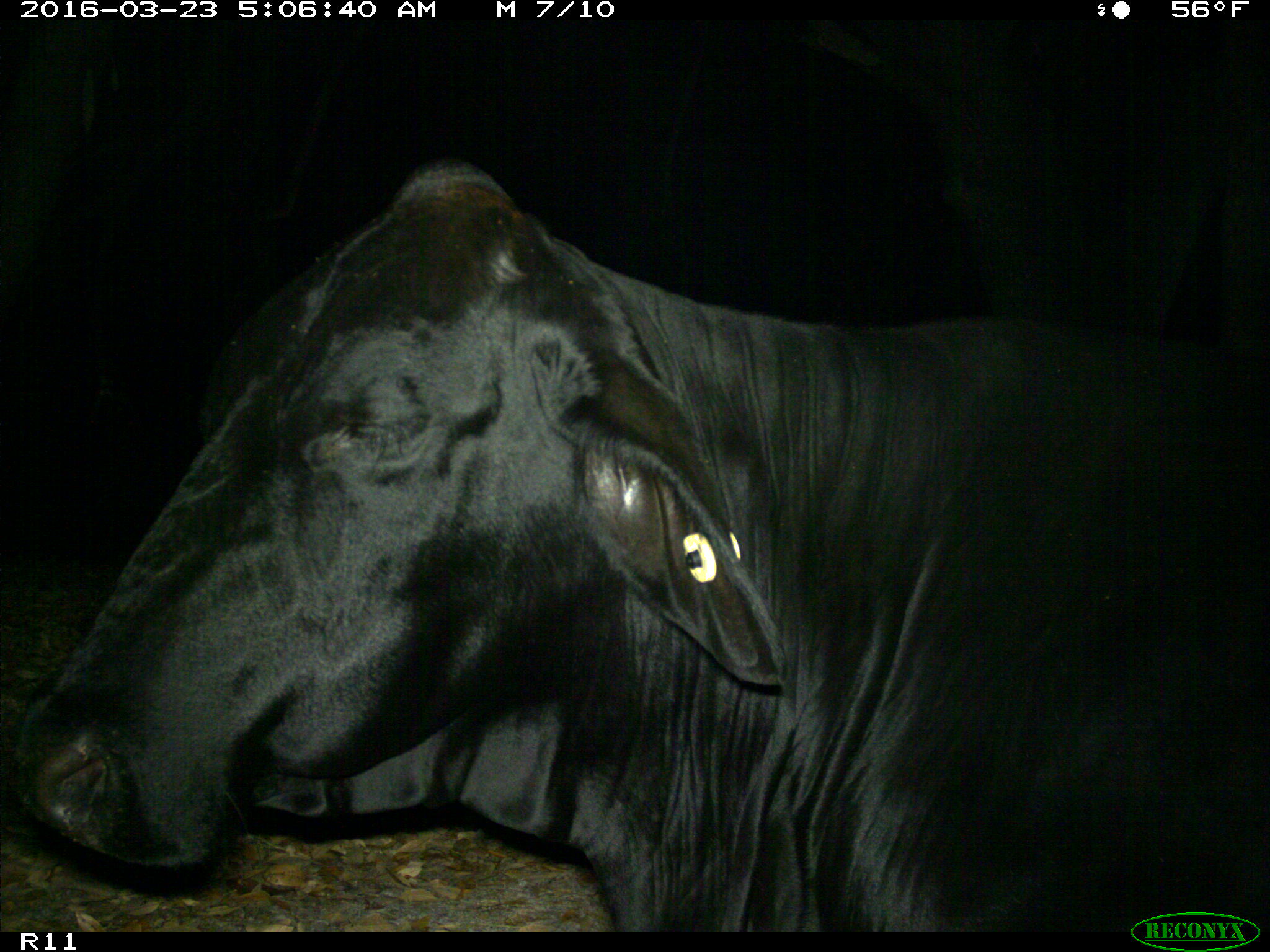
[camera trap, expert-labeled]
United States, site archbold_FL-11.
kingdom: Animalia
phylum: Chordata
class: Mammalia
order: Artiodactyla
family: Bovidae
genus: Bos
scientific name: Bos taurus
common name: domestic cow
Bos taurus (domestic cow).